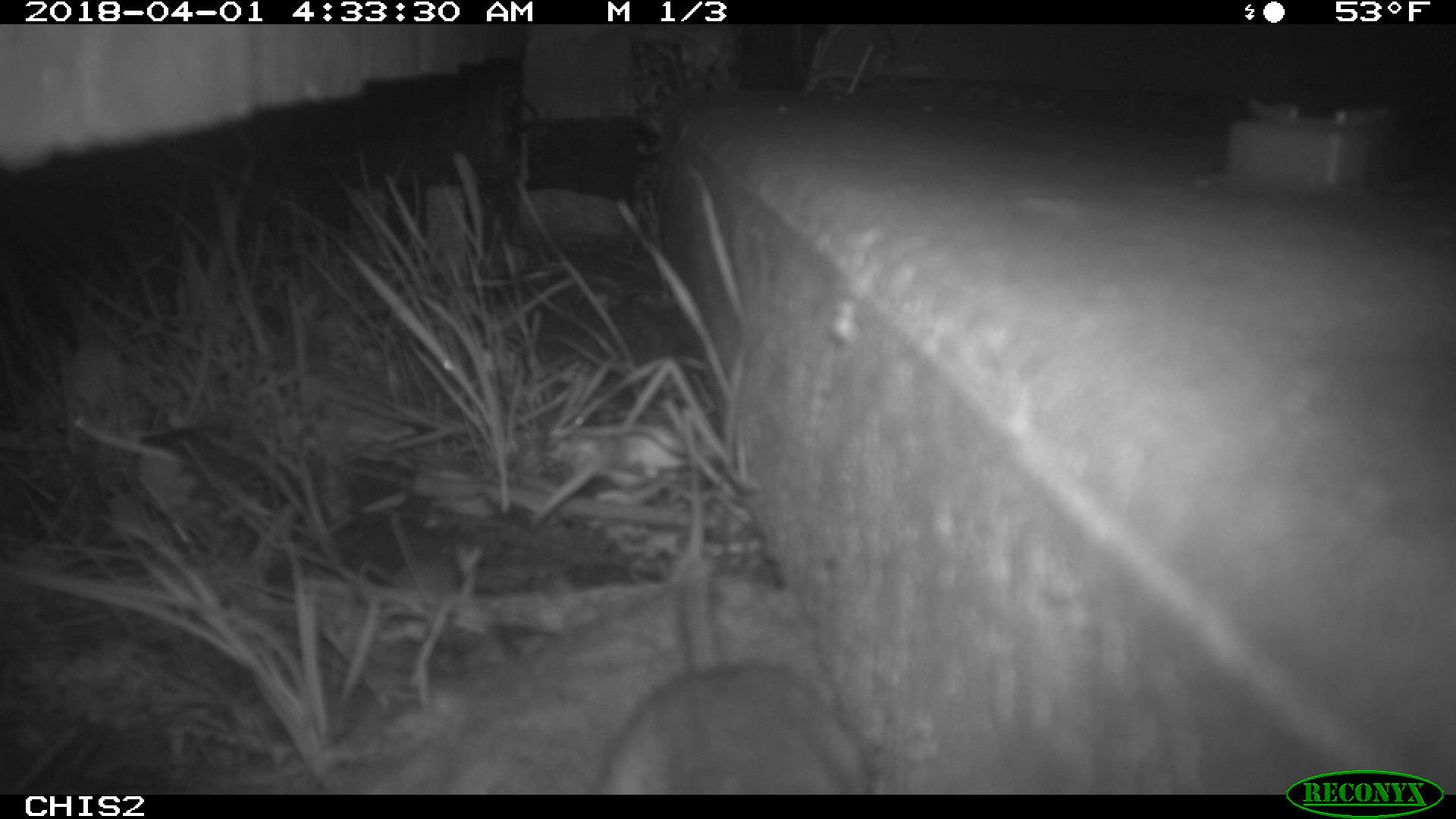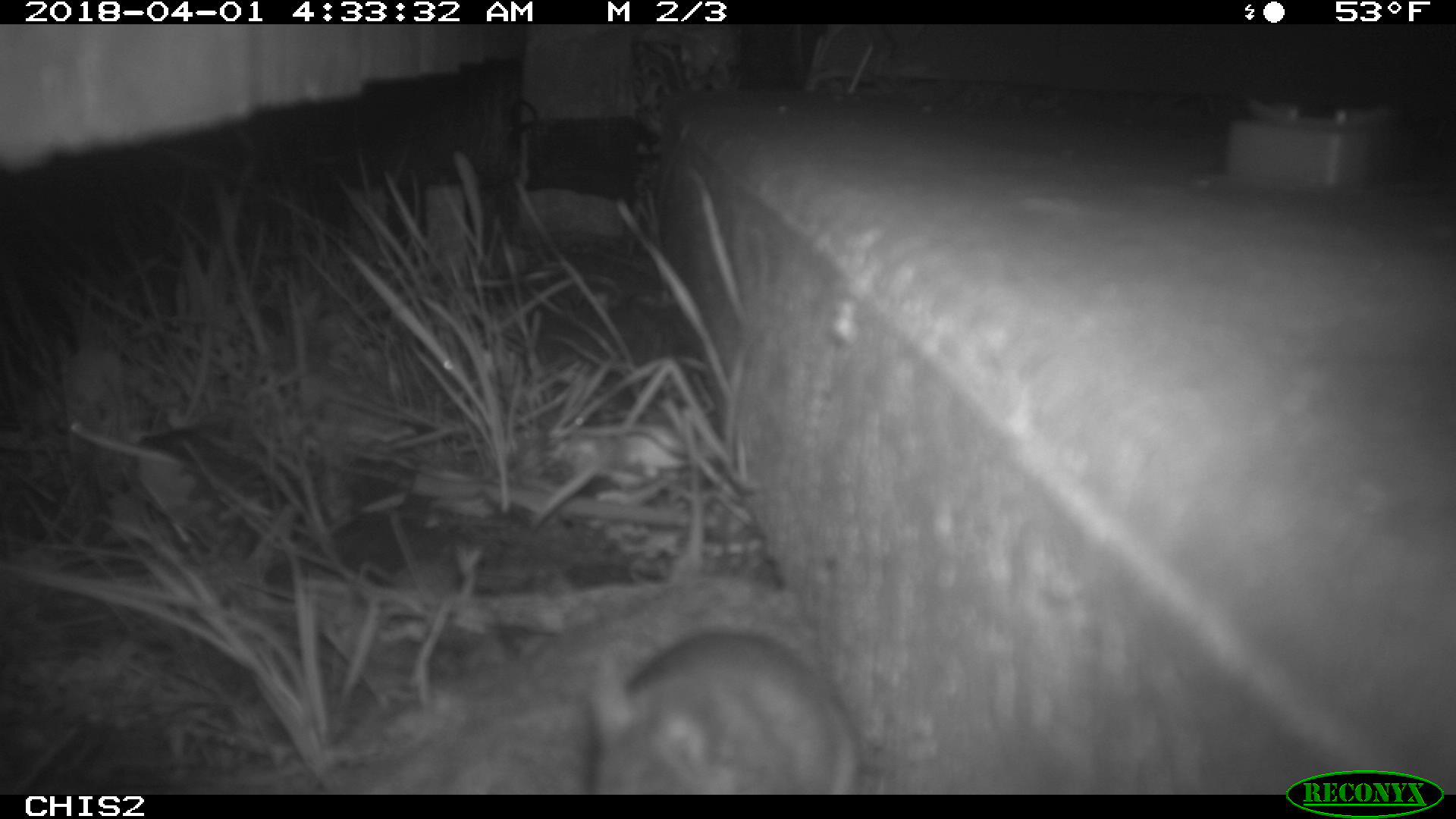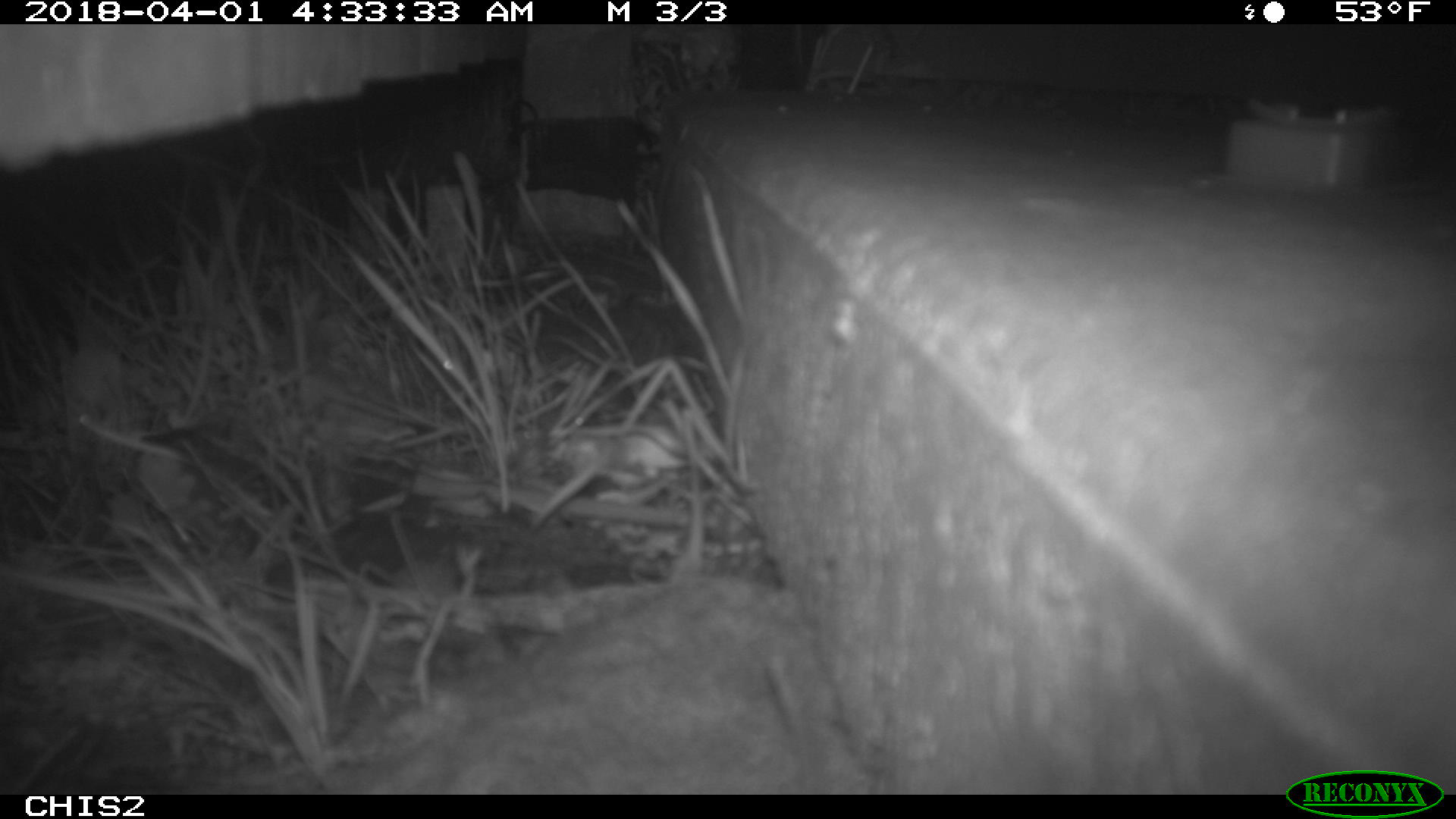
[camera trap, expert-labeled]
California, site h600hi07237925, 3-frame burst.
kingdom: Animalia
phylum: Chordata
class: Mammalia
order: Rodentia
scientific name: Rodentia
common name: rodent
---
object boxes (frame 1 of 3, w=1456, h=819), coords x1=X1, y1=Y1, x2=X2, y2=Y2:
rodent: x1=595, y1=559, x2=872, y2=793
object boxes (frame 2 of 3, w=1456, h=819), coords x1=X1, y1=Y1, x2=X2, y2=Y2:
rodent: x1=587, y1=626, x2=865, y2=794